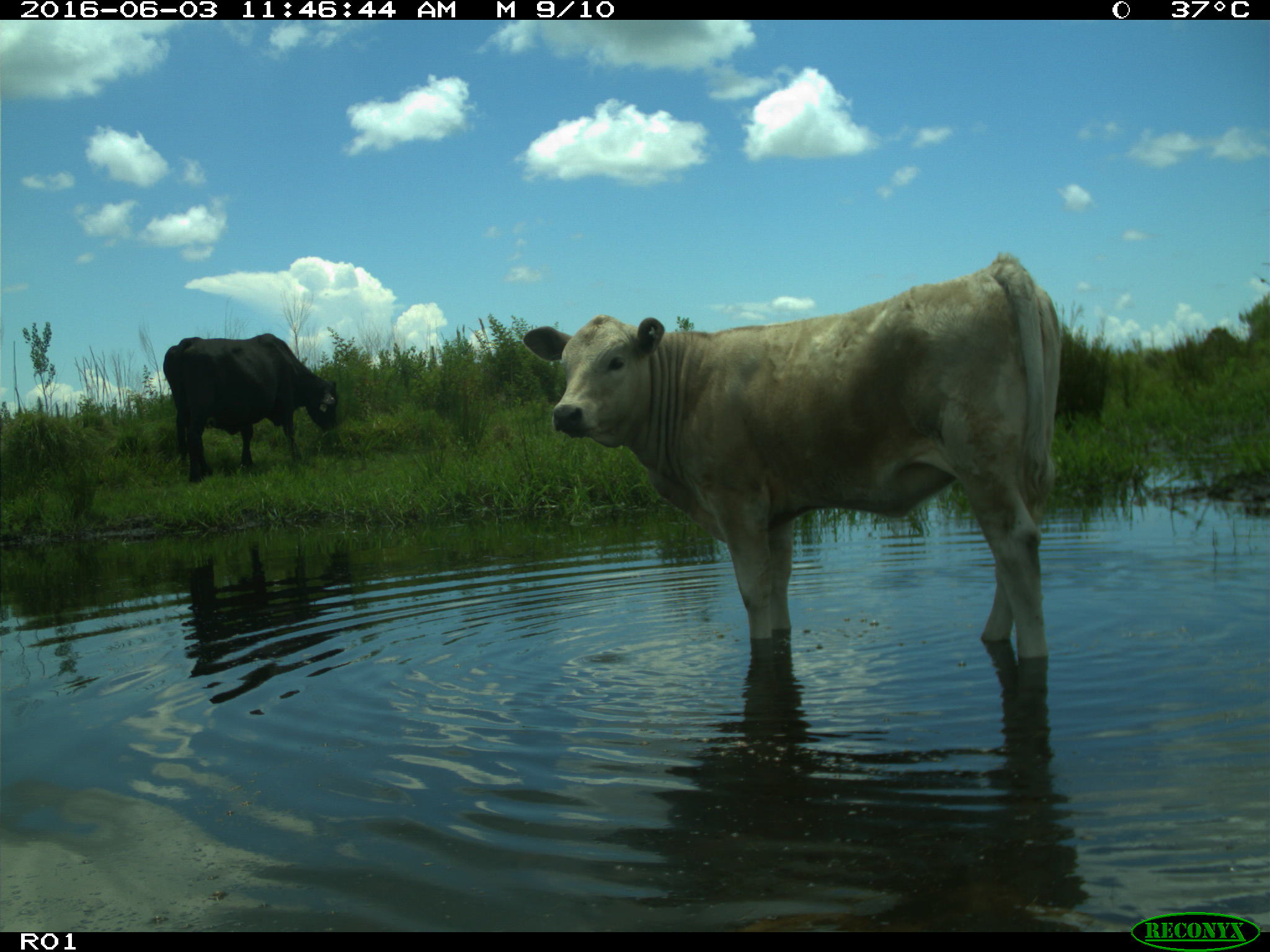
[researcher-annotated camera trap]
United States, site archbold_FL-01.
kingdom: Animalia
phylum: Chordata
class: Mammalia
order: Artiodactyla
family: Bovidae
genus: Bos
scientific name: Bos taurus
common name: domestic cow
Bos taurus (domestic cow).